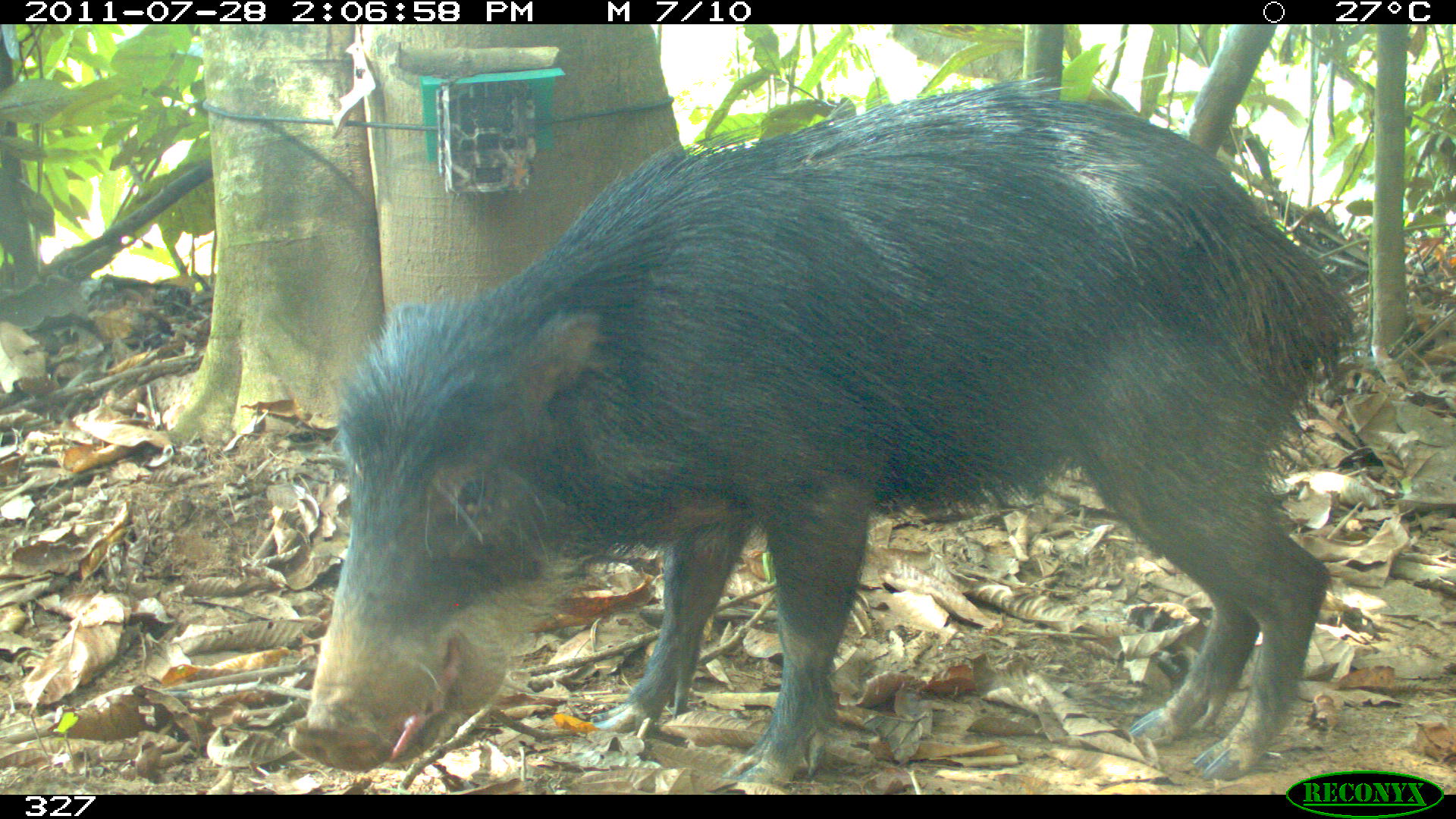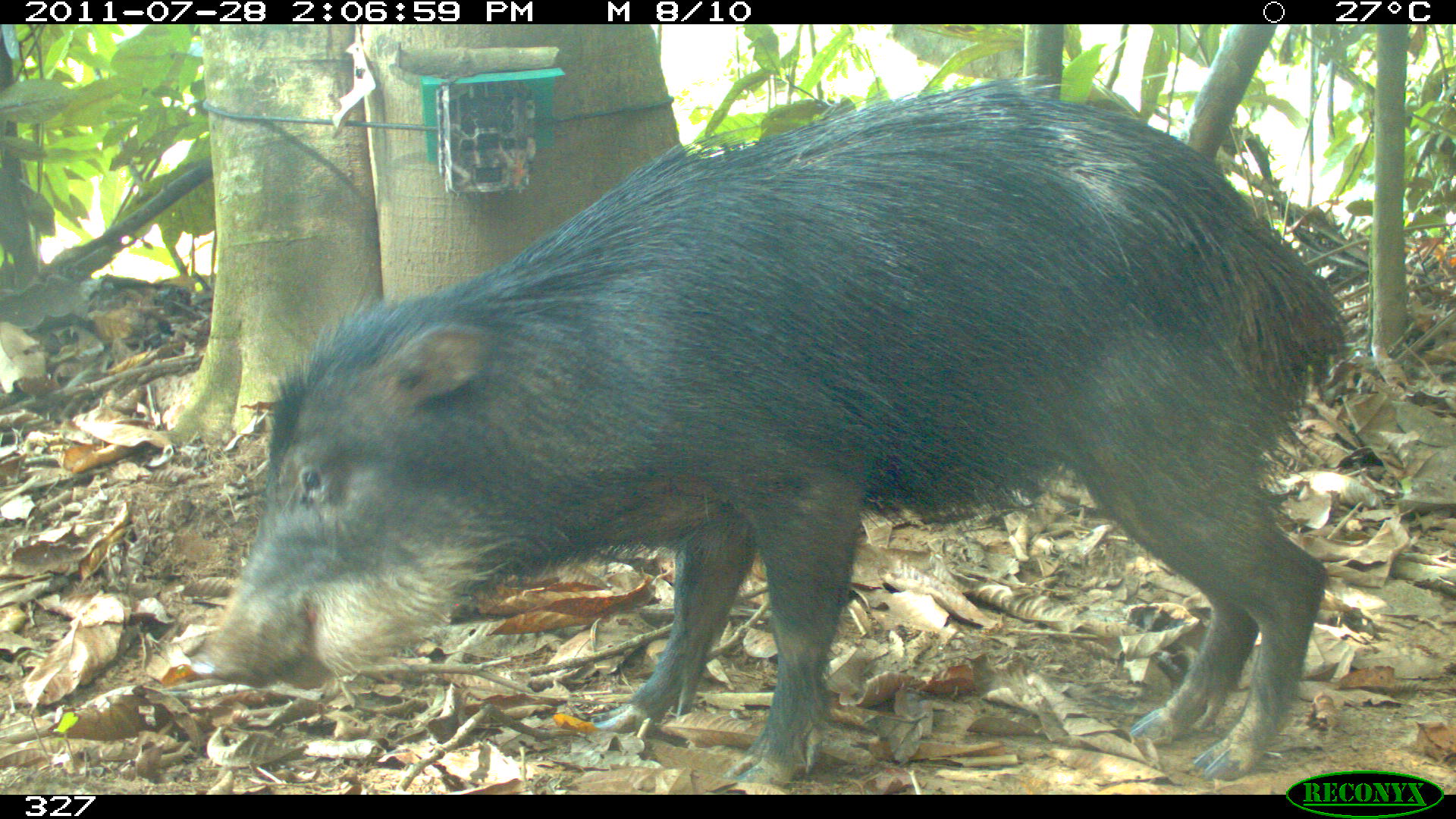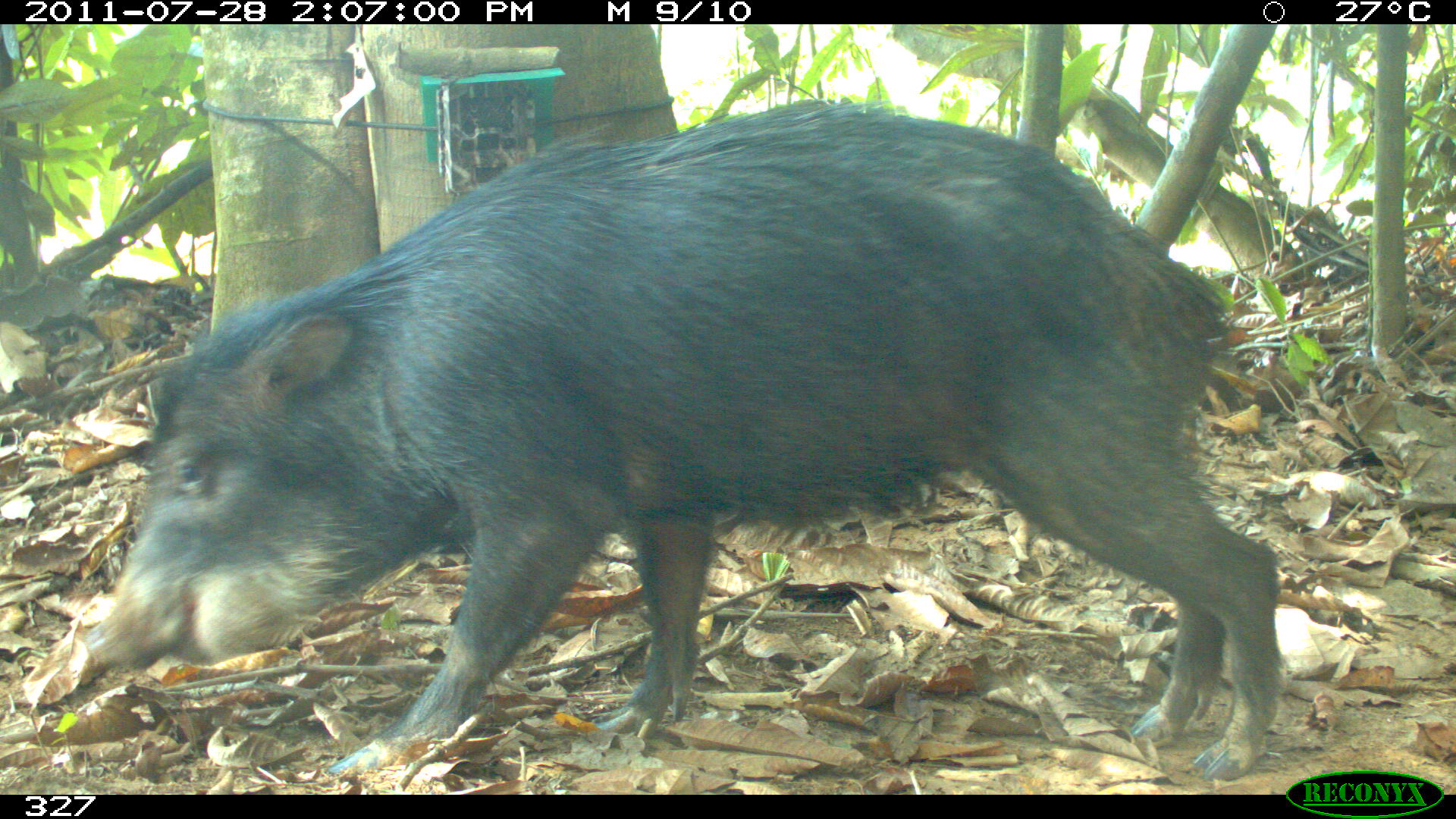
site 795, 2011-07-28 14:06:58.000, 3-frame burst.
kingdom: Animalia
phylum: Chordata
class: Mammalia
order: Artiodactyla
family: Tayassuidae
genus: Tayassu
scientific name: Tayassu pecari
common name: white-lipped peccary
Tayassu pecari (white-lipped peccary).